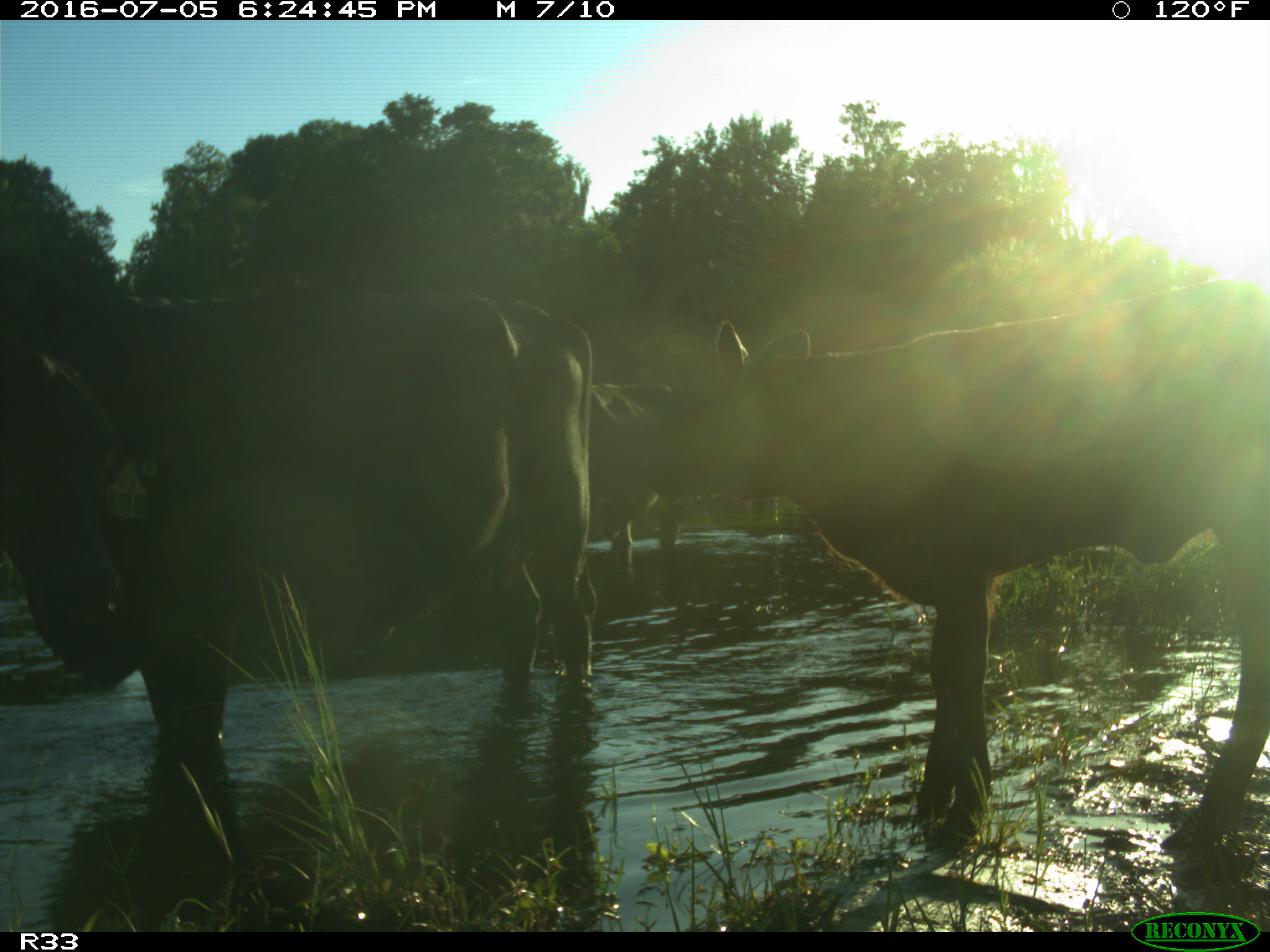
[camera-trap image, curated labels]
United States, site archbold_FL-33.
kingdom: Animalia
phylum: Chordata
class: Mammalia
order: Artiodactyla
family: Bovidae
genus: Bos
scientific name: Bos taurus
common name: domestic cow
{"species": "Bos taurus (domestic cow)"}